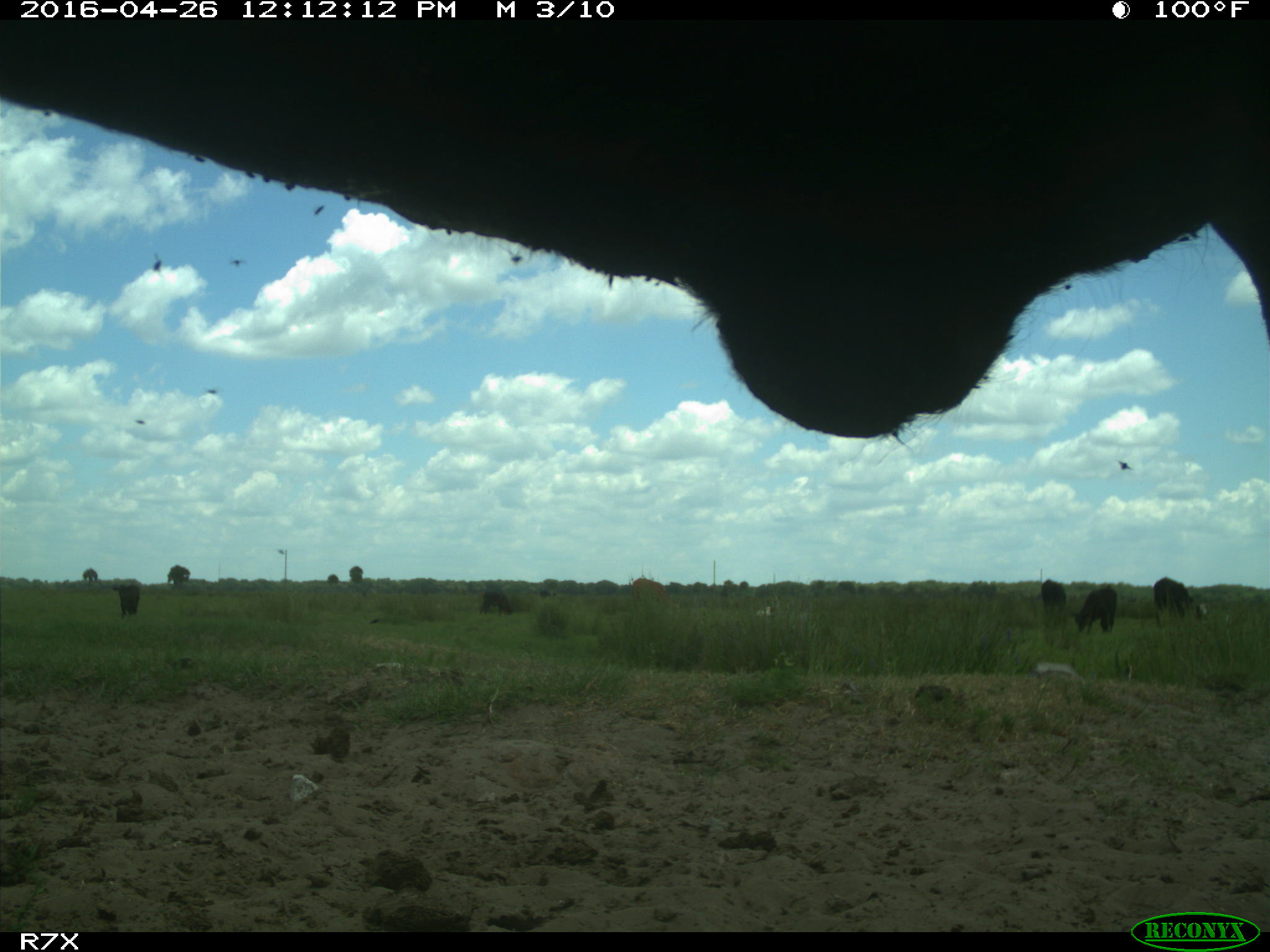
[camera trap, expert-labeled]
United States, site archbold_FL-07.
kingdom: Animalia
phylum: Chordata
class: Mammalia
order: Artiodactyla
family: Bovidae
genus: Bos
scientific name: Bos taurus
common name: domestic cow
Bos taurus (domestic cow).